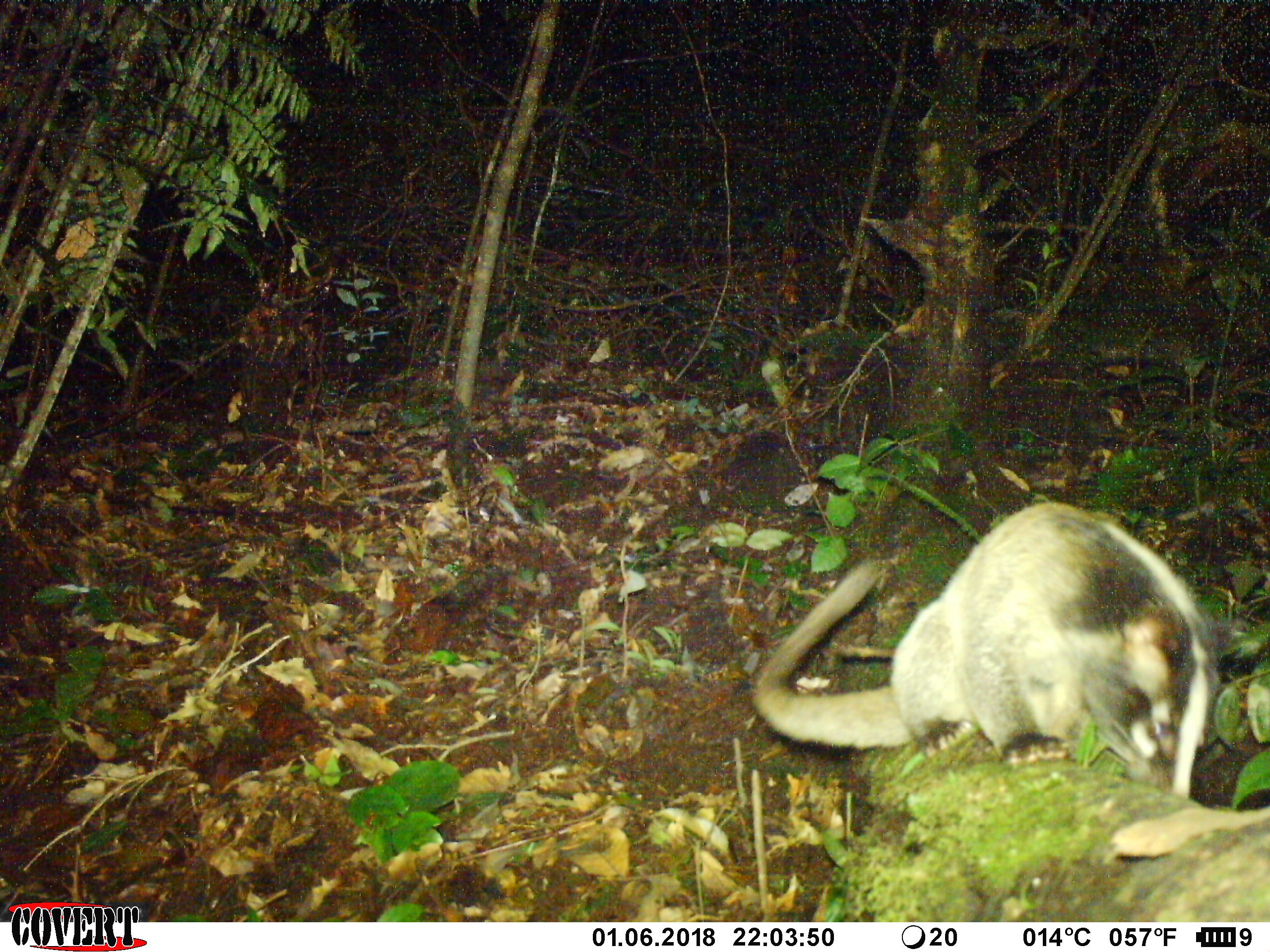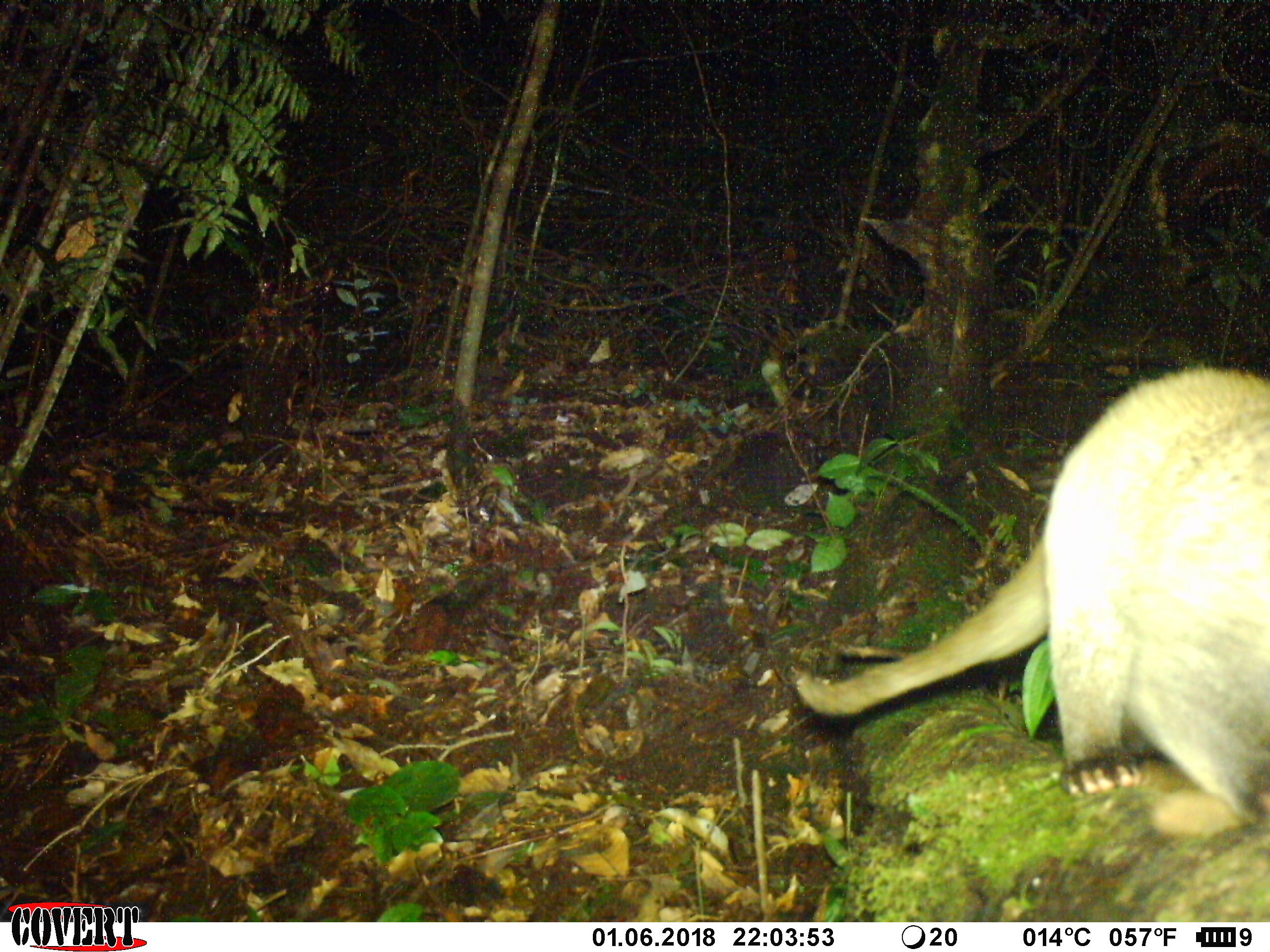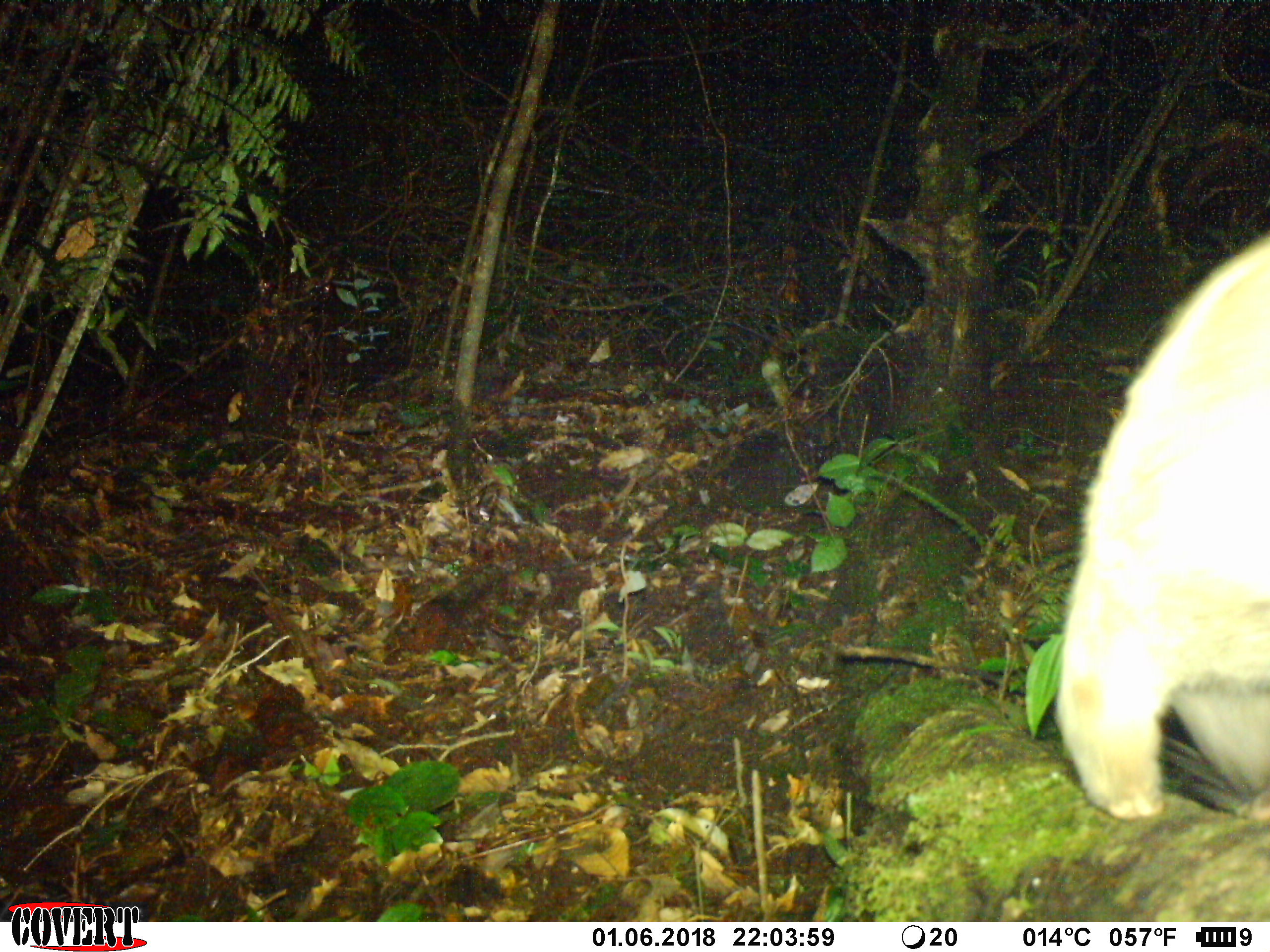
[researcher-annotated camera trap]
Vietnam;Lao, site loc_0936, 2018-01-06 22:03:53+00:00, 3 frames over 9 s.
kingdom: Animalia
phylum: Chordata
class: Mammalia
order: Carnivora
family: Viverridae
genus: Paguma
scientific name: Paguma larvata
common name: masked palm civet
Masked palm civet (Paguma larvata). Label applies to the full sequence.